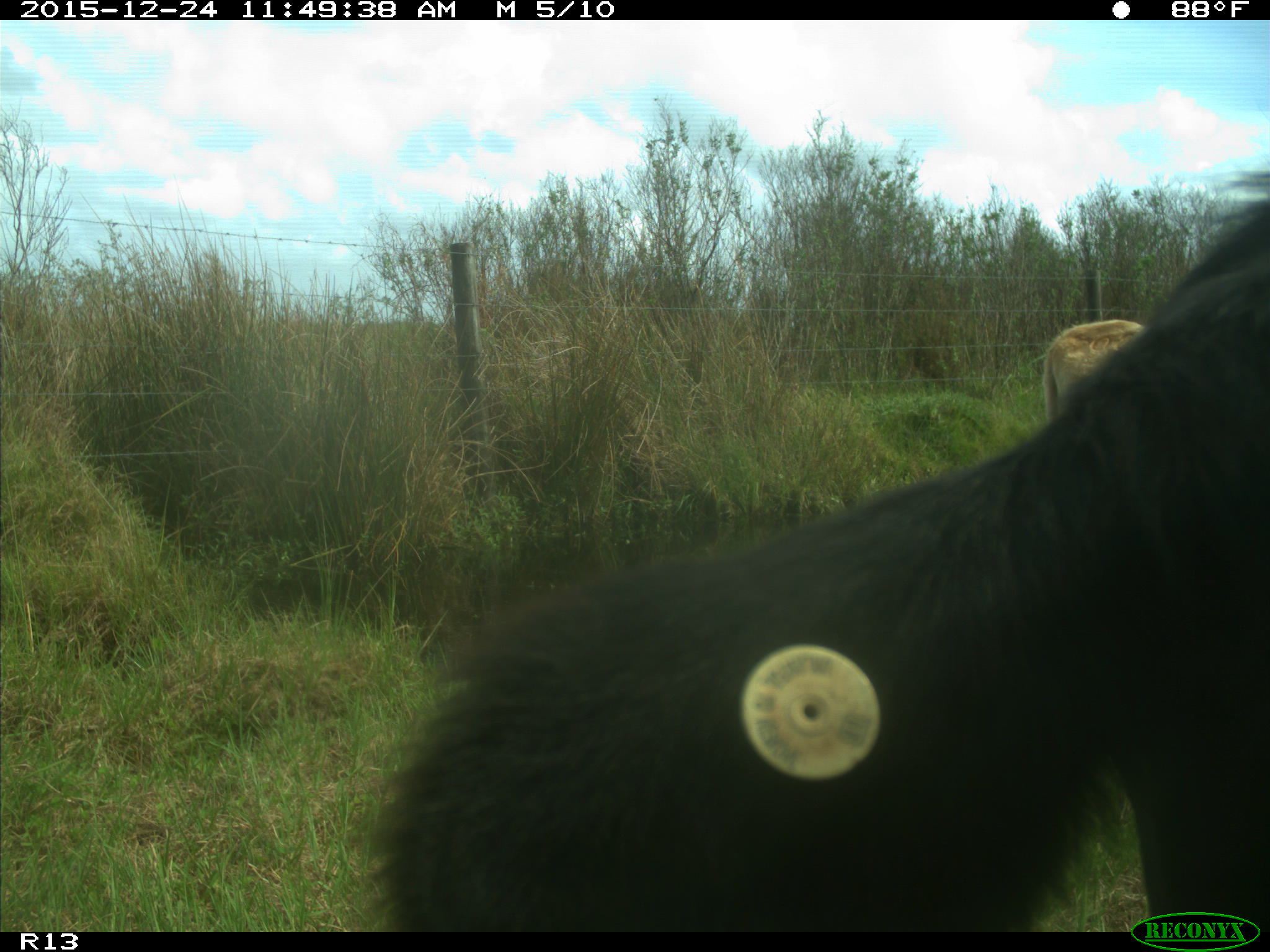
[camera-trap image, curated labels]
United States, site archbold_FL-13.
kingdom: Animalia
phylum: Chordata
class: Mammalia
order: Artiodactyla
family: Bovidae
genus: Bos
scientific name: Bos taurus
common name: domestic cow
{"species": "Bos taurus (domestic cow)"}